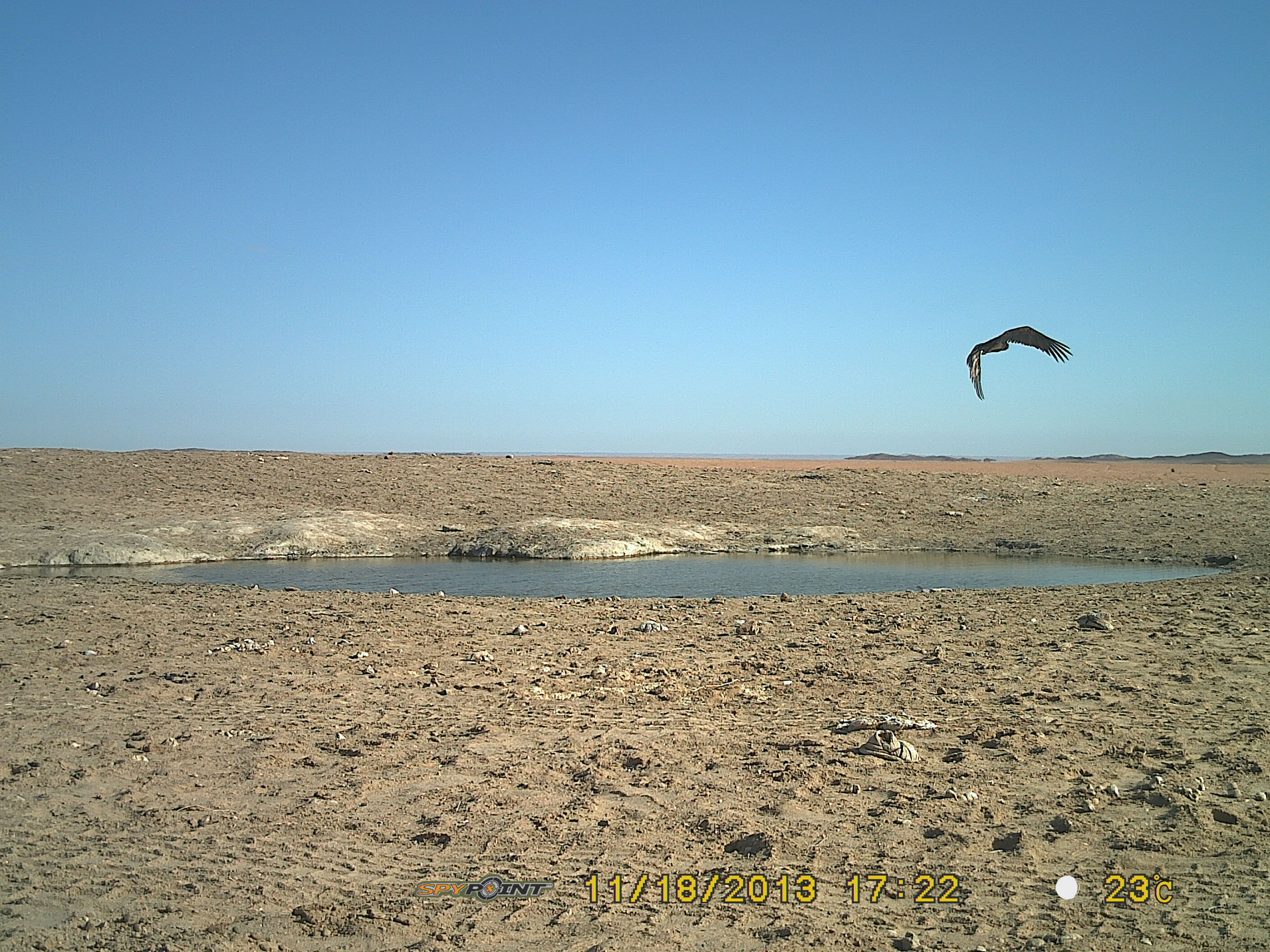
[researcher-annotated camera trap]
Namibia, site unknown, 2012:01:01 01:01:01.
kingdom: Animalia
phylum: Chordata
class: Aves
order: Accipitriformes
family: Accipitridae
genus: Torgos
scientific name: Torgos tracheliotos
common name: lappet-faced vulture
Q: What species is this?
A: Torgos tracheliotos (lappet-faced vulture).